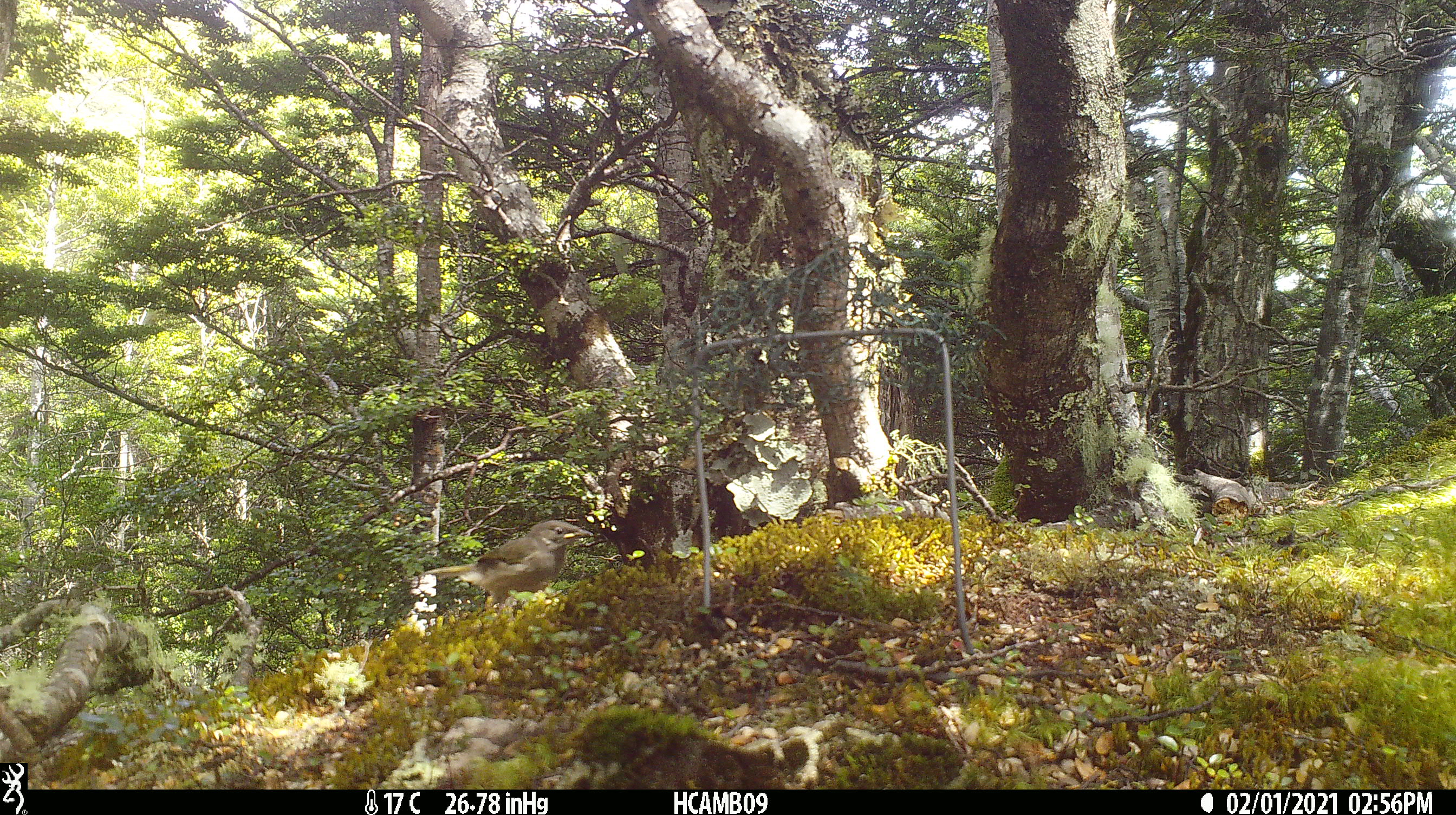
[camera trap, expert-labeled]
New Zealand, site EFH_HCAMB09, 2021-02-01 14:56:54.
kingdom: Animalia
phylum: Chordata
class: Aves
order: Passeriformes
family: Meliphagidae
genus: Anthornis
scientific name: Anthornis melanura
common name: new zealand bellbird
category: bellbird